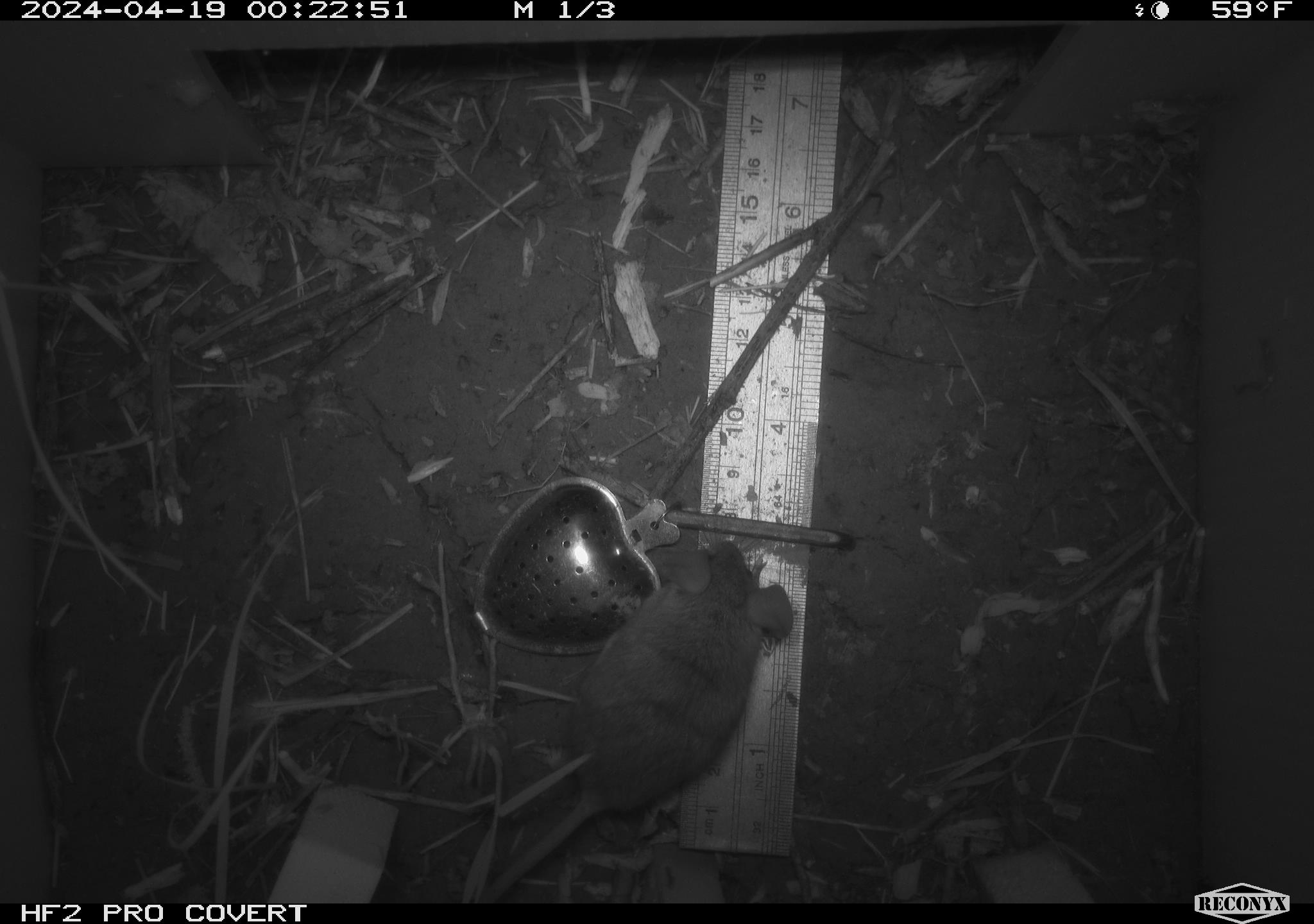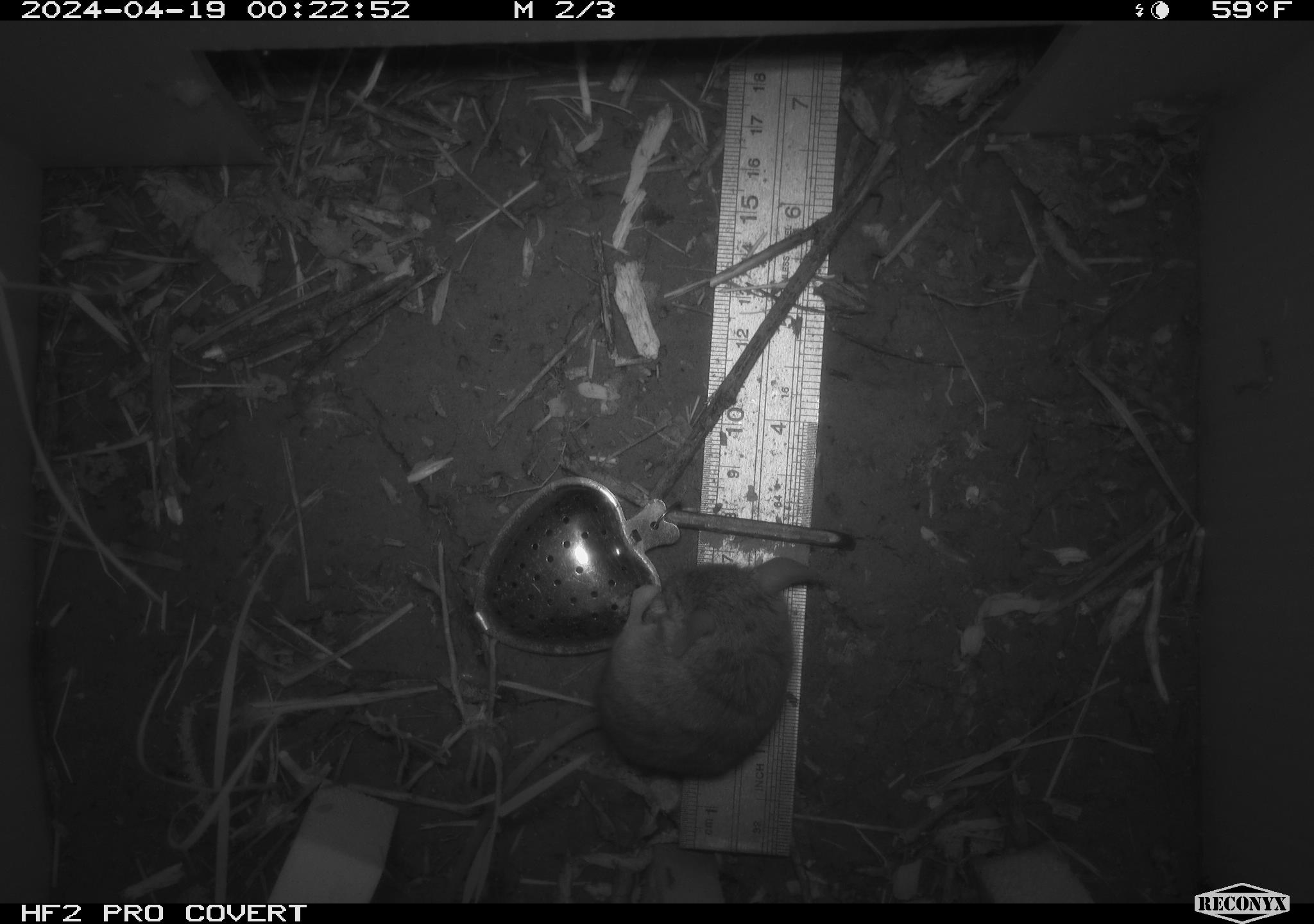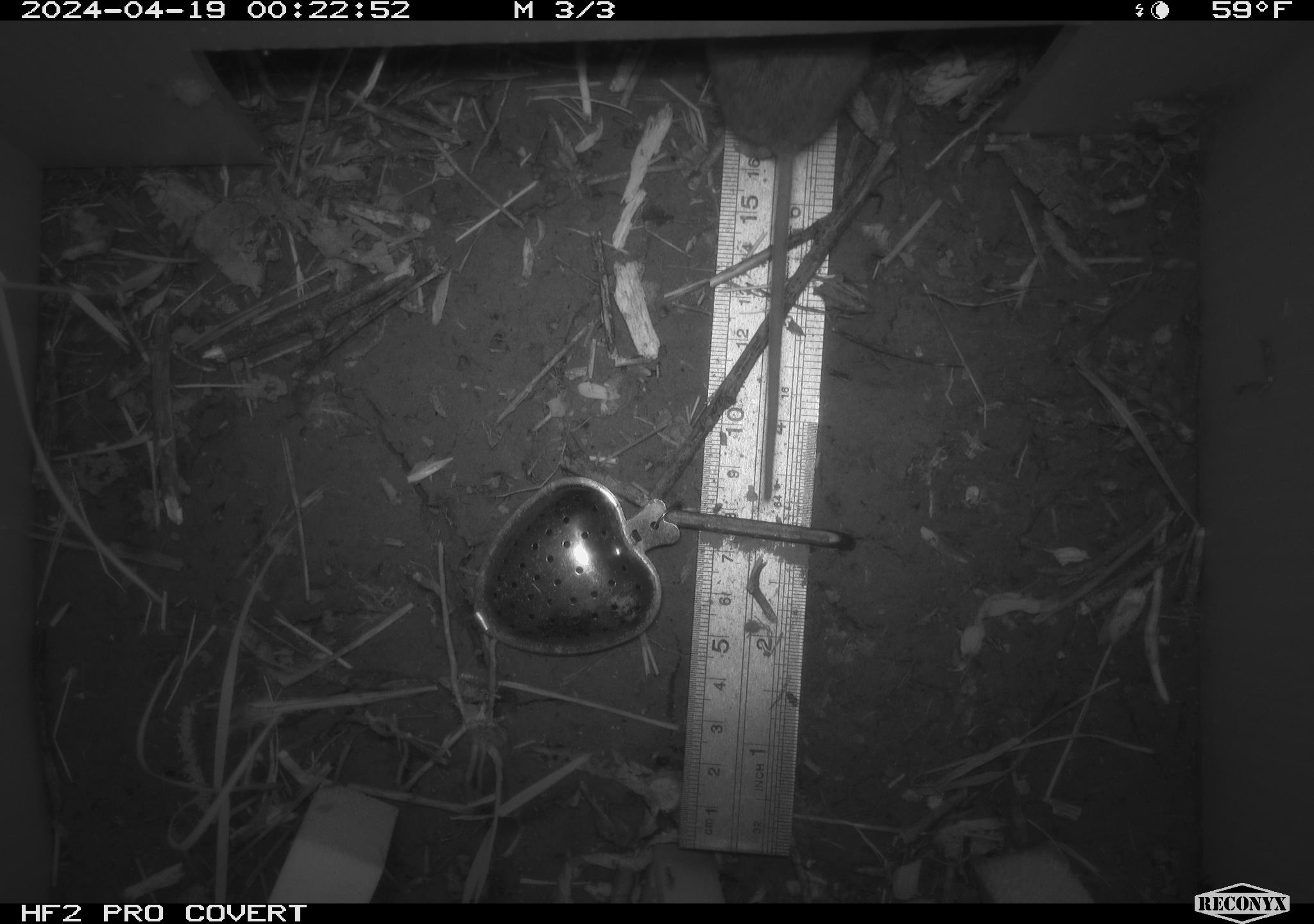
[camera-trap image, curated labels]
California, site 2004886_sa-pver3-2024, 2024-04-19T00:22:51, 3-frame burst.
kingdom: Animalia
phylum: Chordata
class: Mammalia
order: Rodentia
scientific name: Rodentia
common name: mouse species